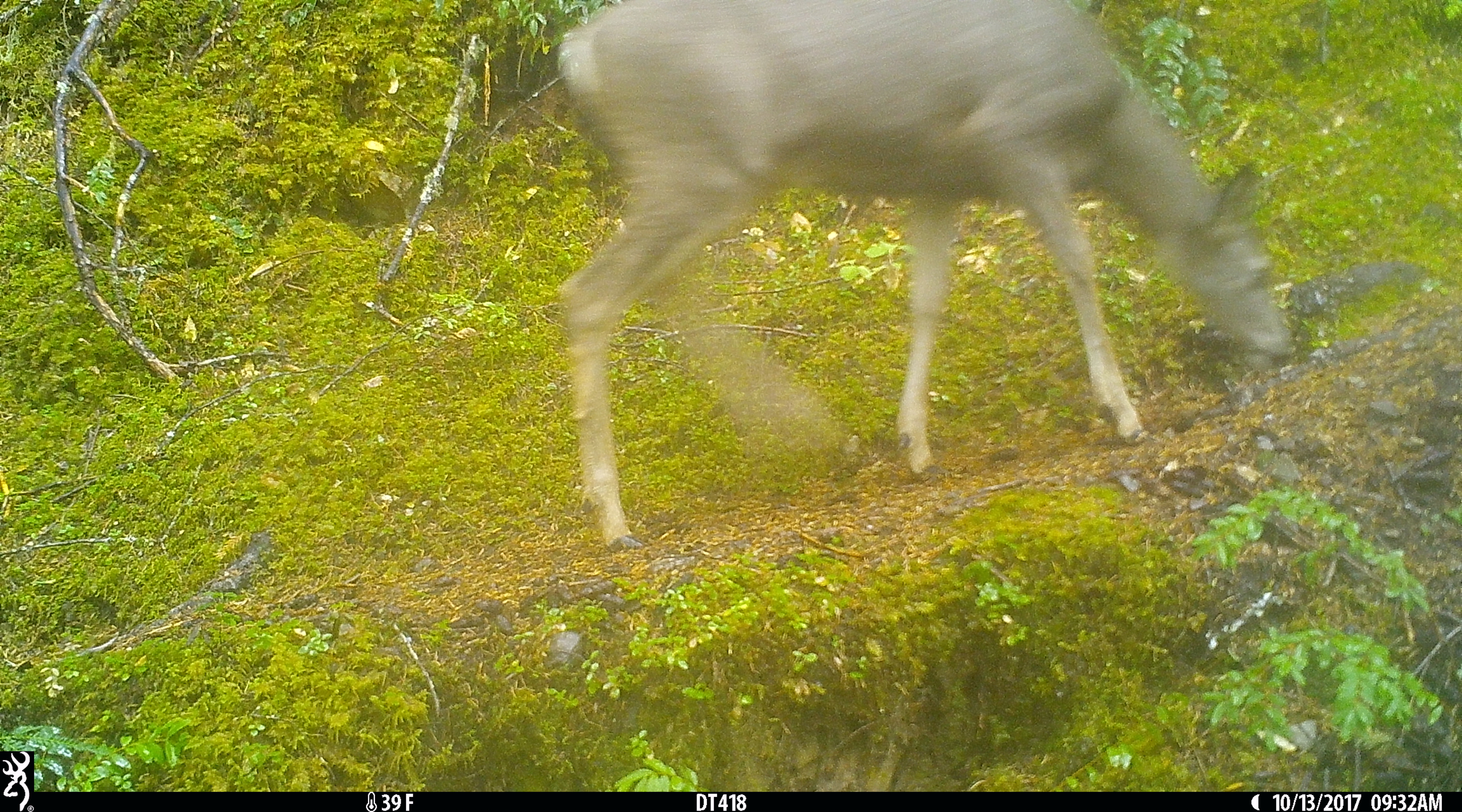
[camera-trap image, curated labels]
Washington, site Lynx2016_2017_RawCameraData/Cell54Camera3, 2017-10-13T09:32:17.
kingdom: Animalia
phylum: Chordata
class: Mammalia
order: Artiodactyla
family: Cervidae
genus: Odocoileus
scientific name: Odocoileus hemionus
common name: mule deer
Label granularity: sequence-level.